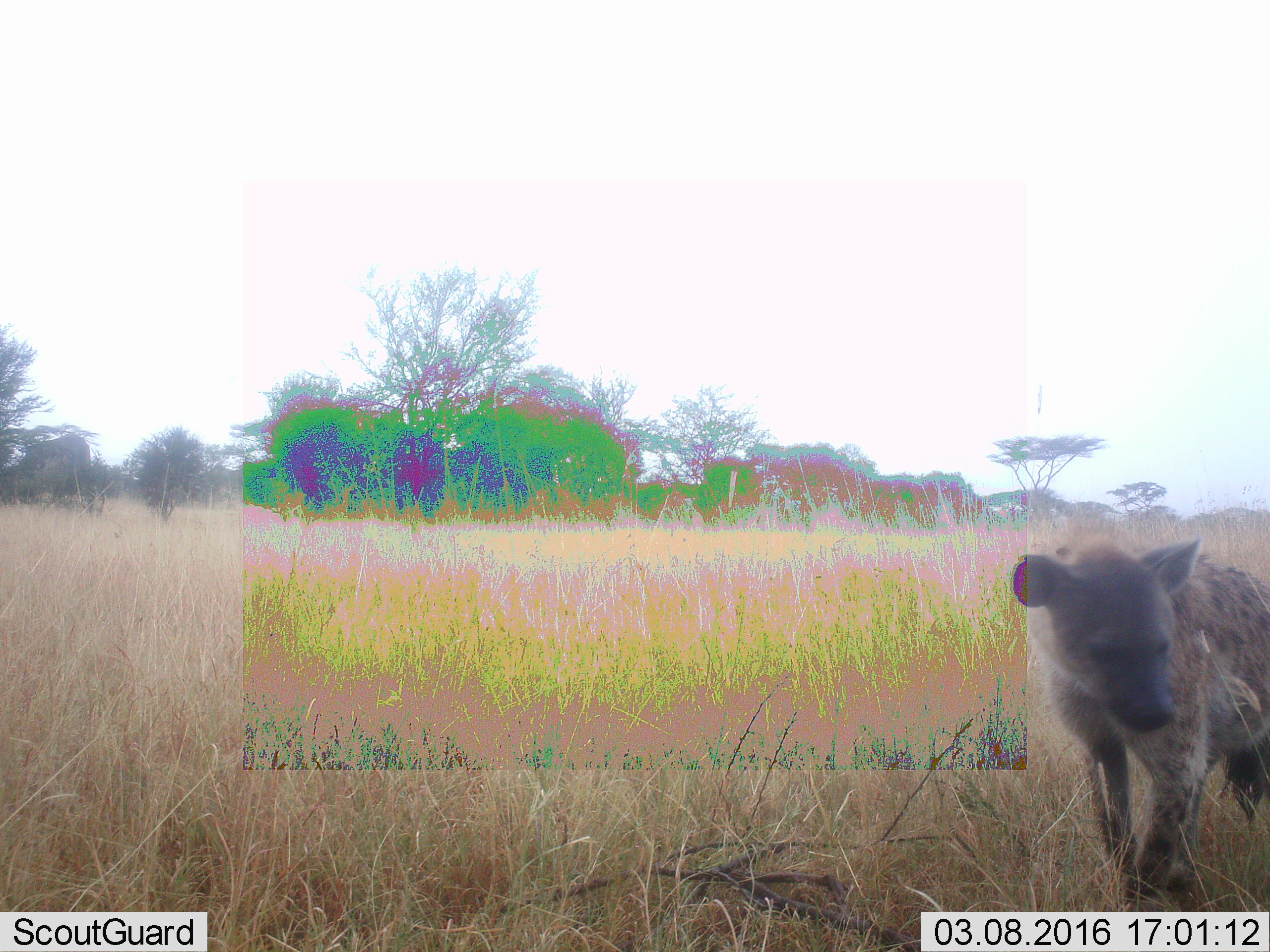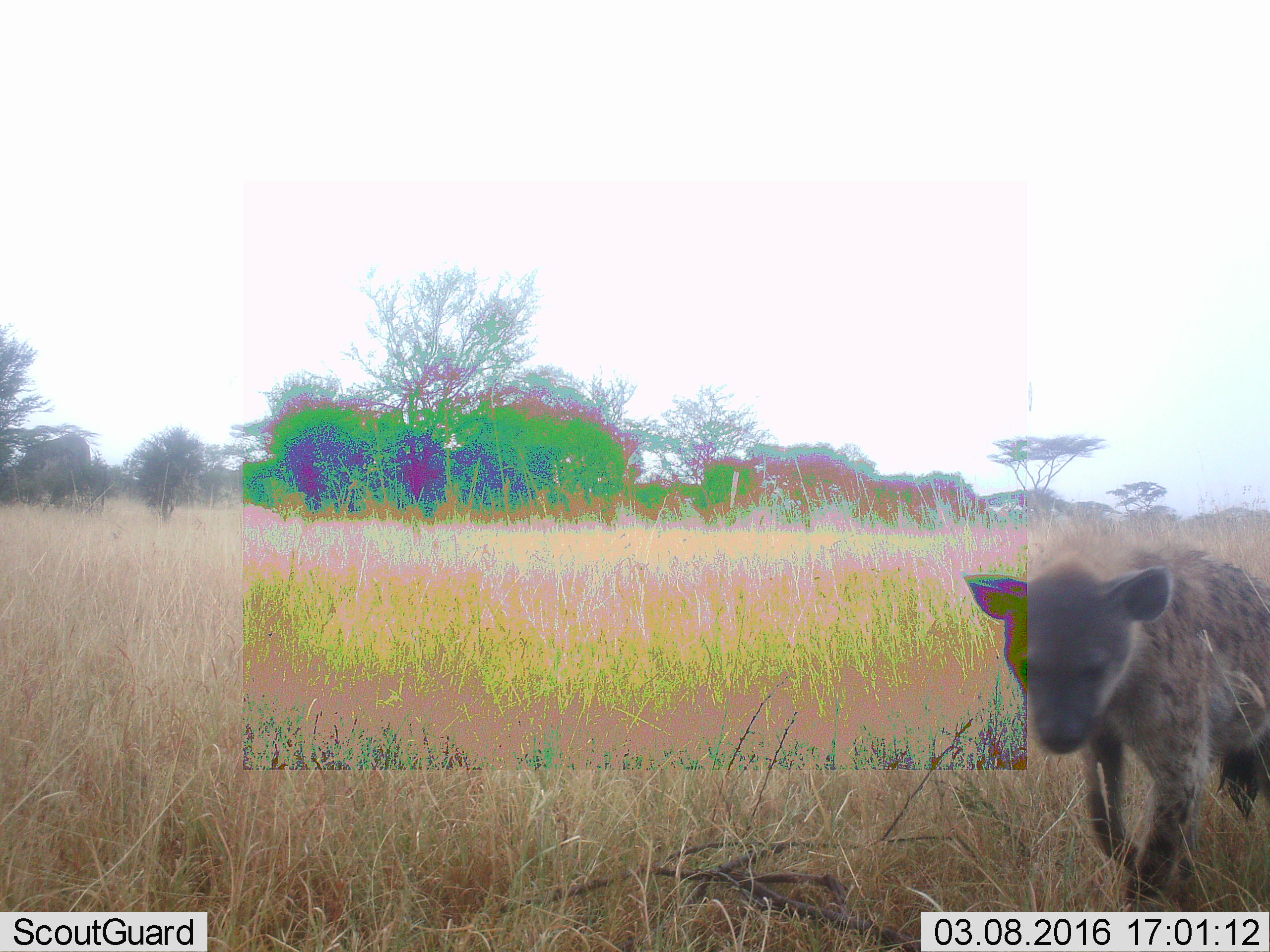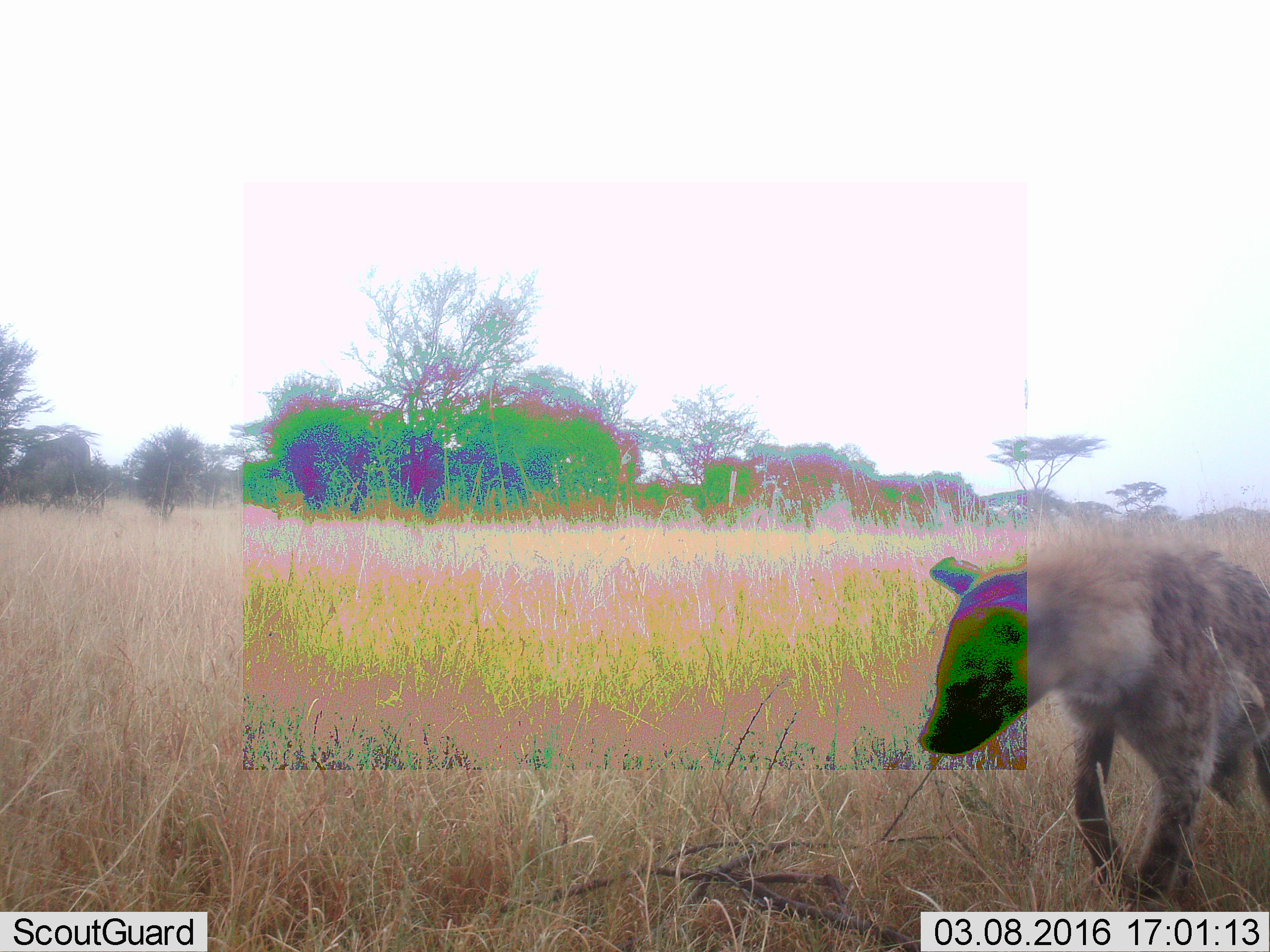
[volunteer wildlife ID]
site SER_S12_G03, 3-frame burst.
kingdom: Animalia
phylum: Chordata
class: Mammalia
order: Carnivora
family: Hyaenidae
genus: Crocuta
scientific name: Crocuta crocuta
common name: spotted hyena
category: hyenaspotted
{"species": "hyenaspotted (spotted hyena) (Crocuta crocuta)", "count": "1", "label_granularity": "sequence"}